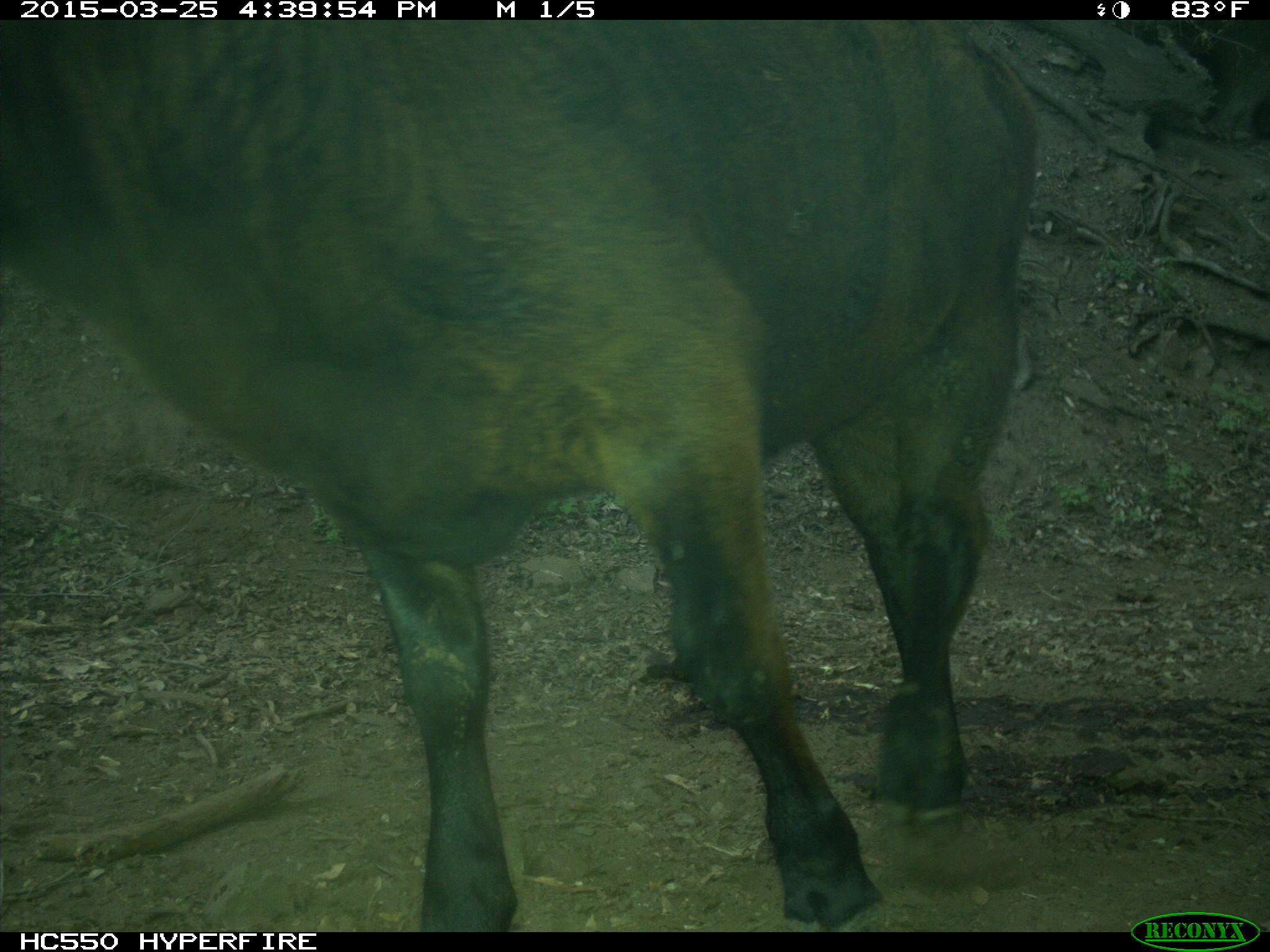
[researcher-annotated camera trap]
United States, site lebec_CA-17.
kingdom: Animalia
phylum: Chordata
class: Mammalia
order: Artiodactyla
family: Bovidae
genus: Bos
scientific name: Bos taurus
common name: domestic cow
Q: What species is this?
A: Bos taurus (domestic cow).